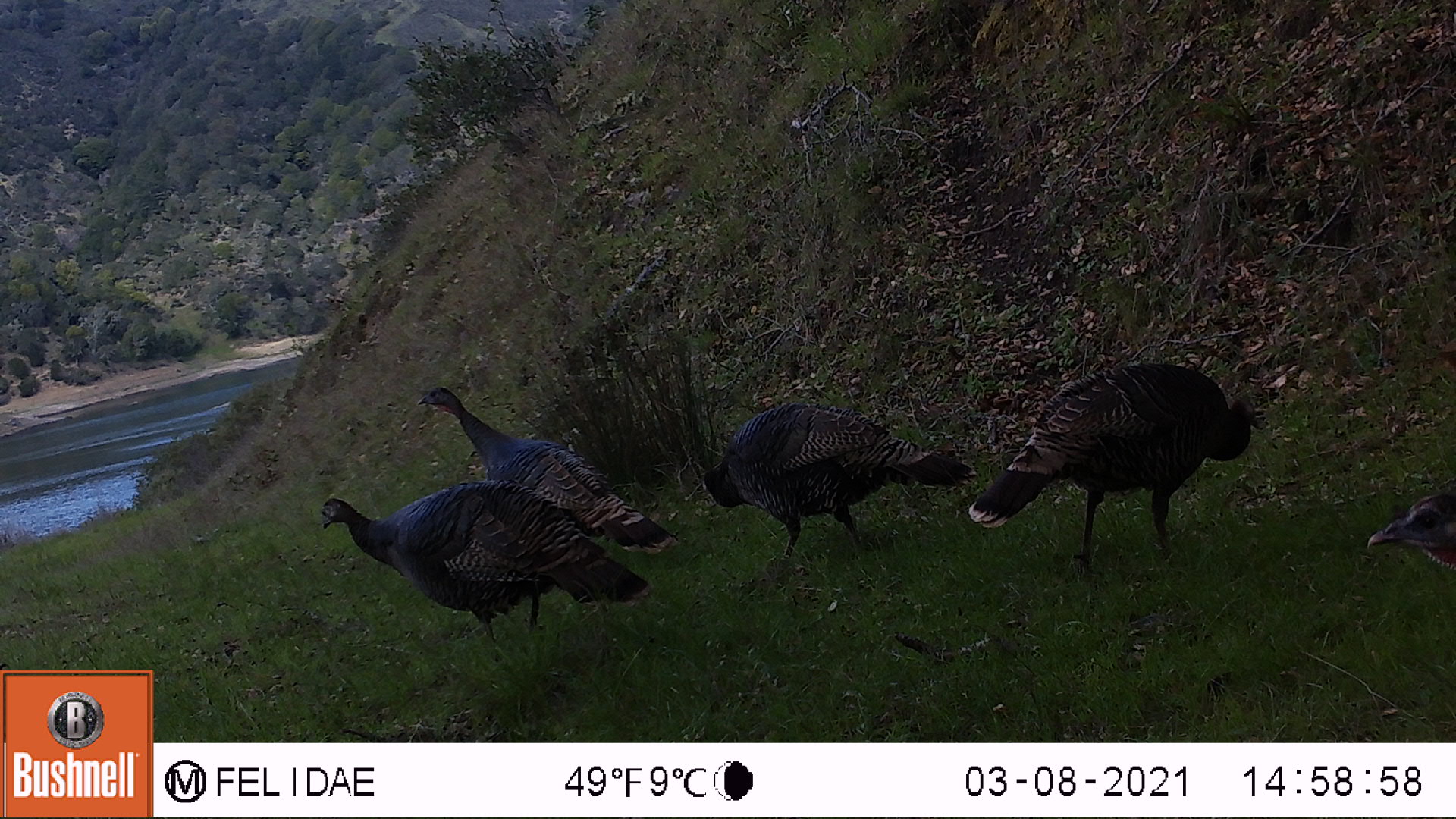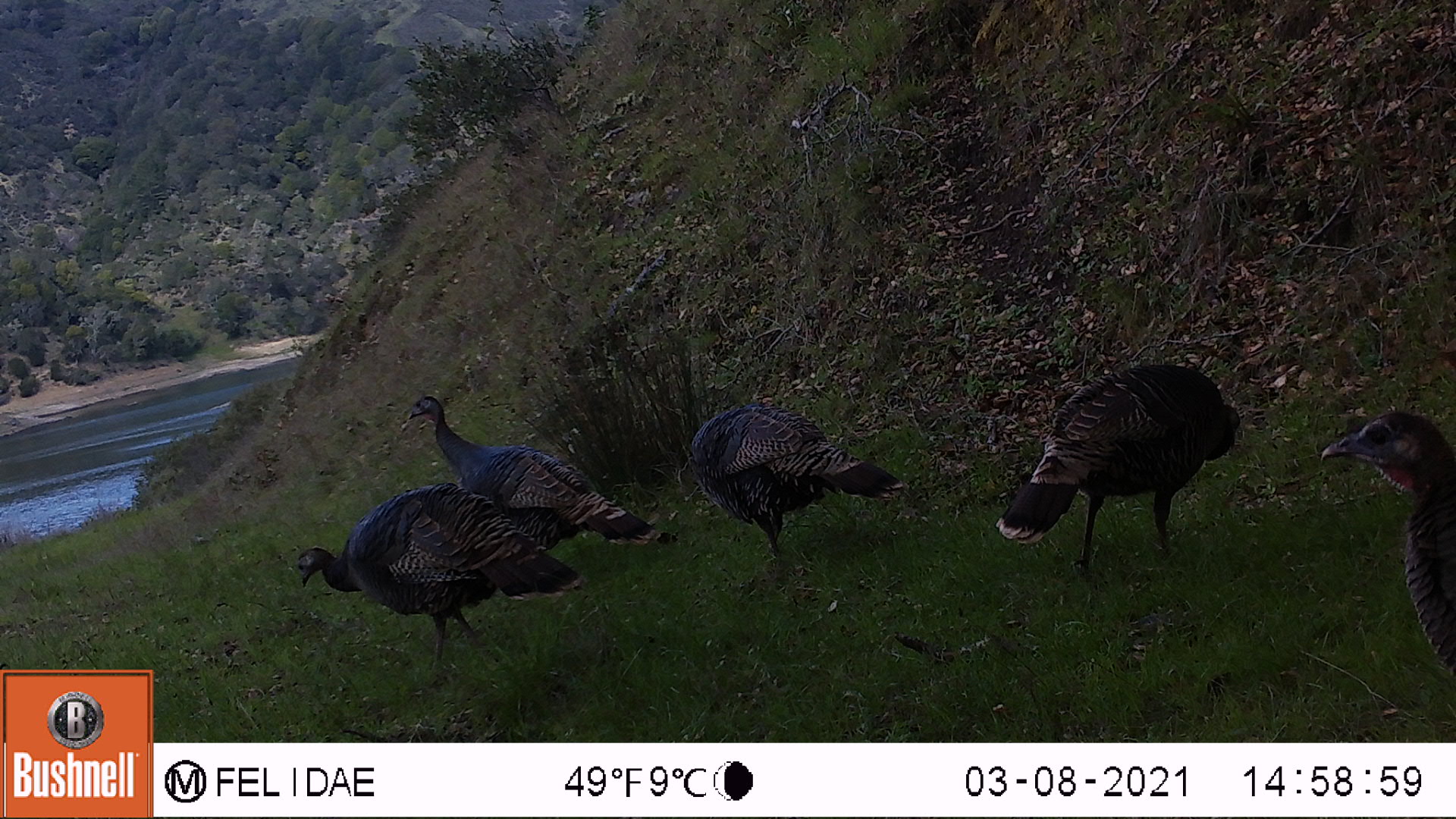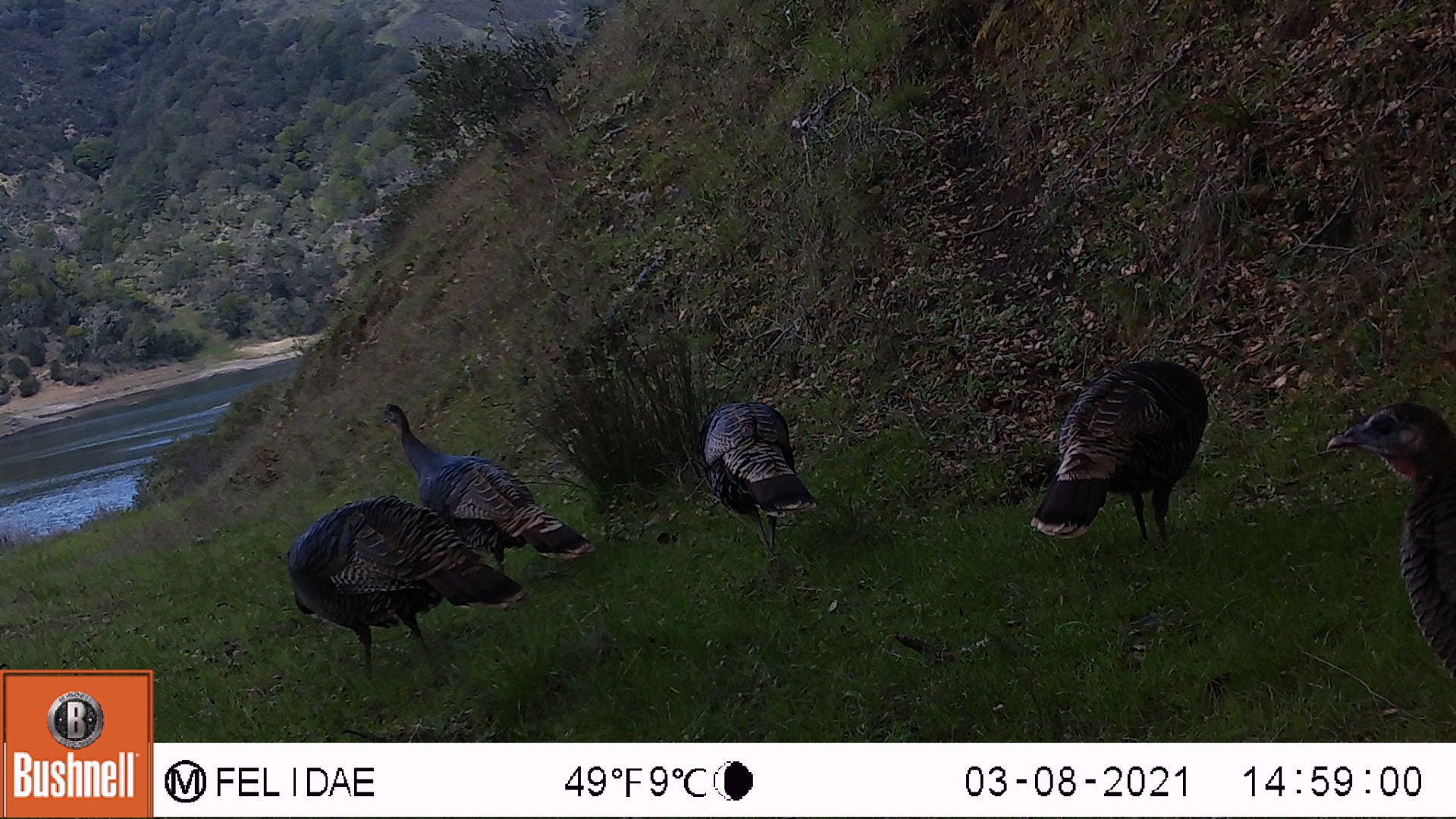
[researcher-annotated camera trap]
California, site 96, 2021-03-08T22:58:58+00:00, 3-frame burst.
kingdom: Animalia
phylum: Chordata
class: Aves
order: Galliformes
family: Phasianidae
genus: Meleagris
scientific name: Meleagris gallopavo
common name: turkey